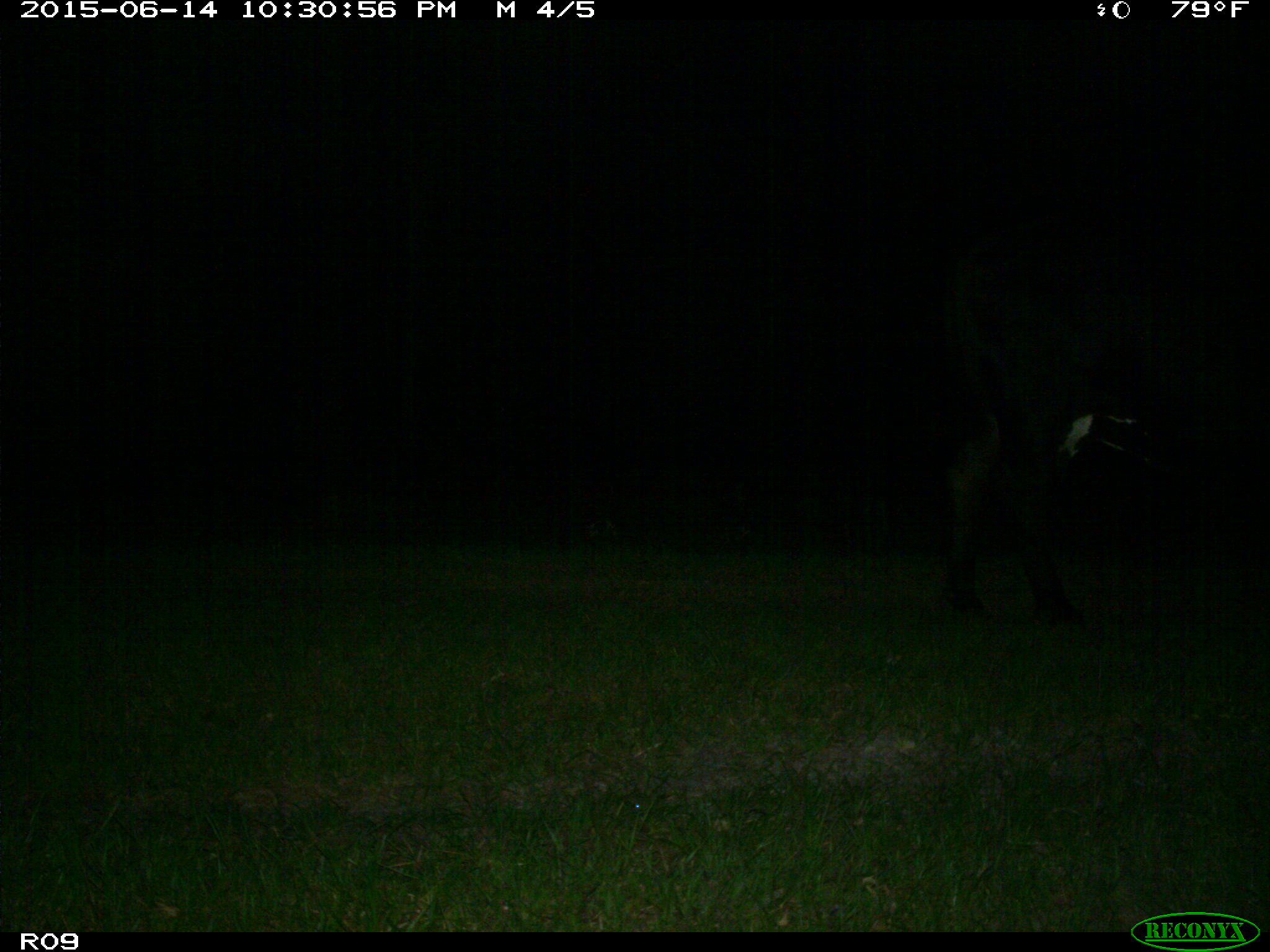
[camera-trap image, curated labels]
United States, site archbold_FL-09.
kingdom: Animalia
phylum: Chordata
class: Mammalia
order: Artiodactyla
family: Bovidae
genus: Bos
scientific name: Bos taurus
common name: domestic cow